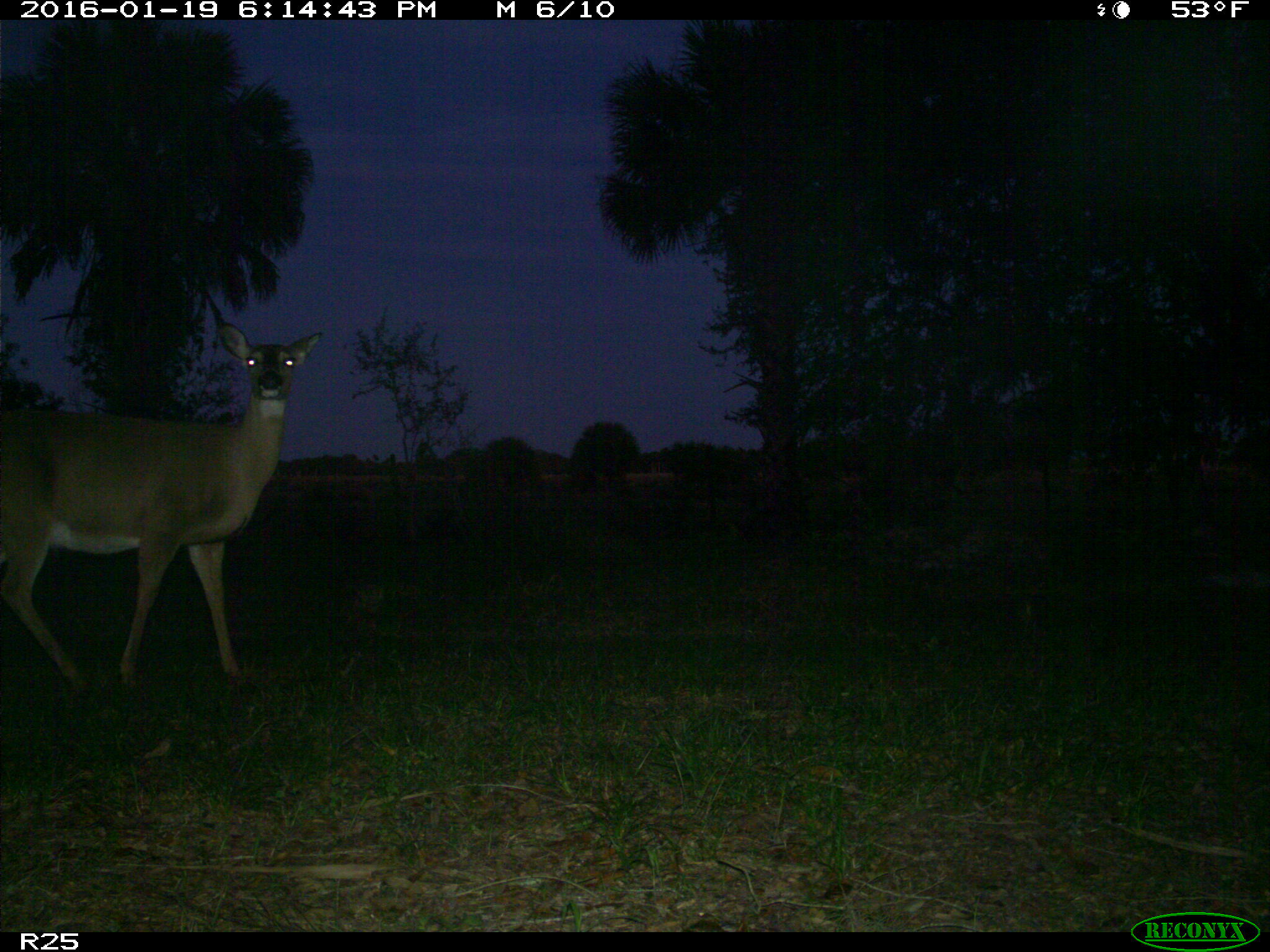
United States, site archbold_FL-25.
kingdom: Animalia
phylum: Chordata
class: Mammalia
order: Artiodactyla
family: Cervidae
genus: Odocoileus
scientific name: Odocoileus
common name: deer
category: unidentified deer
Unidentified deer (deer) (Odocoileus).